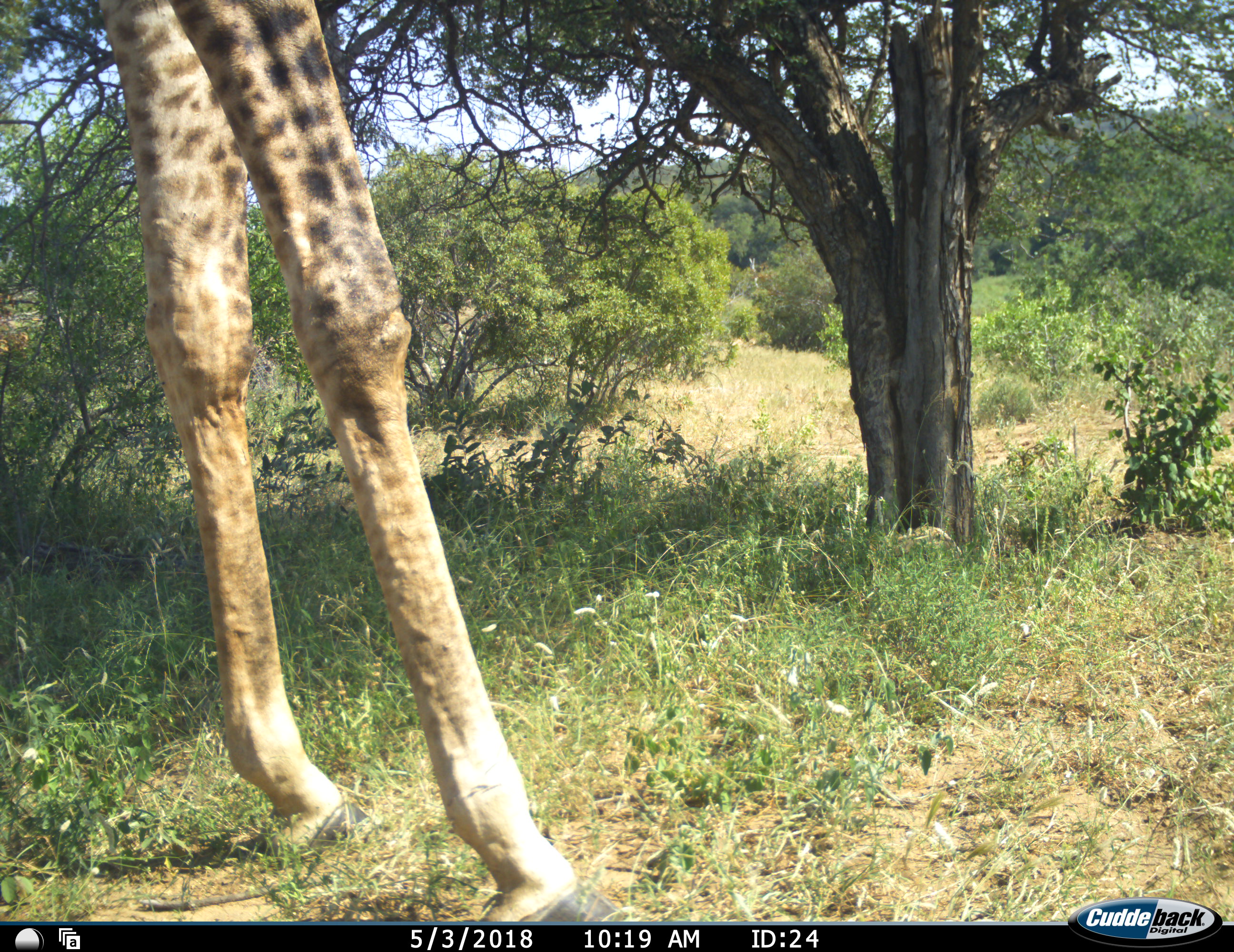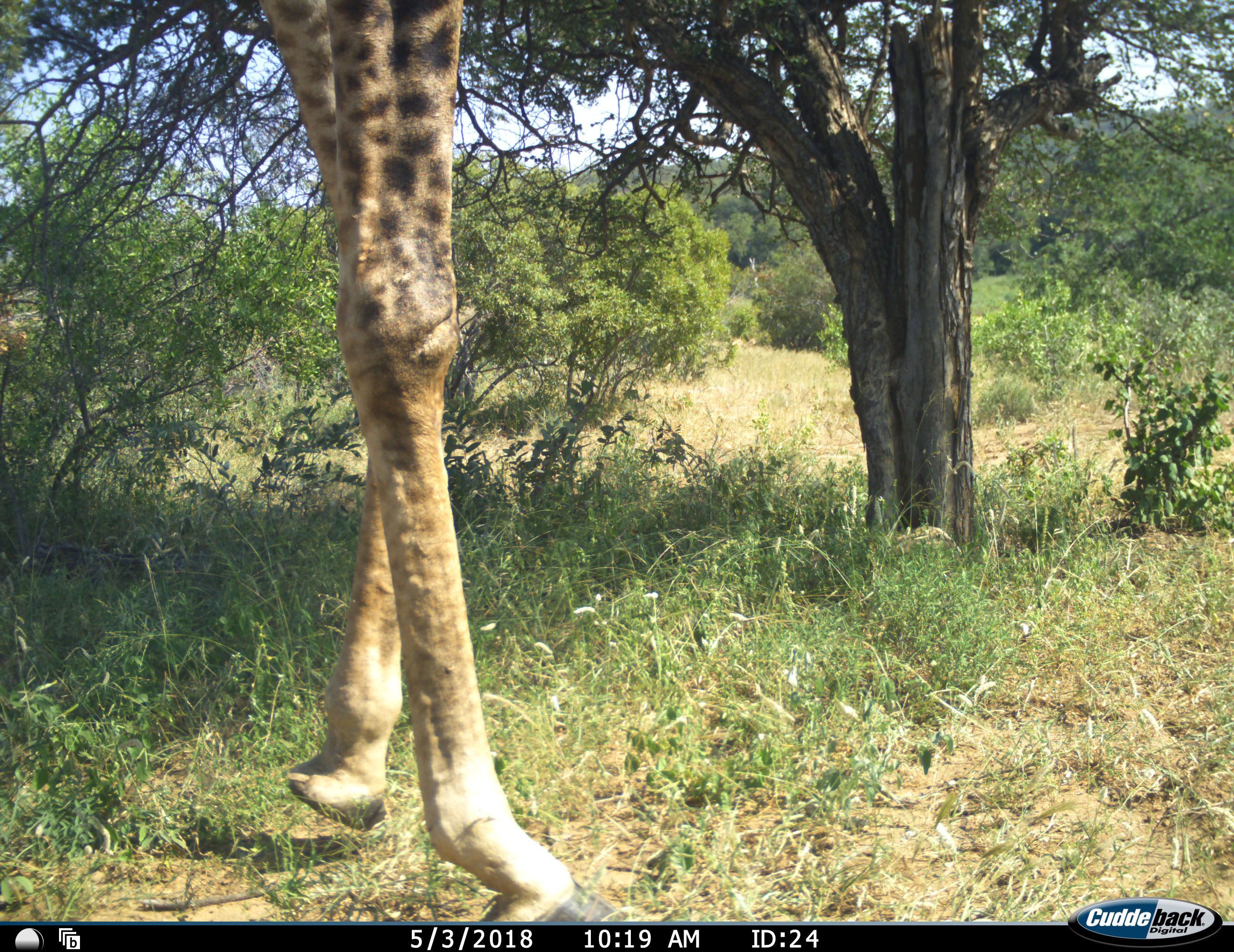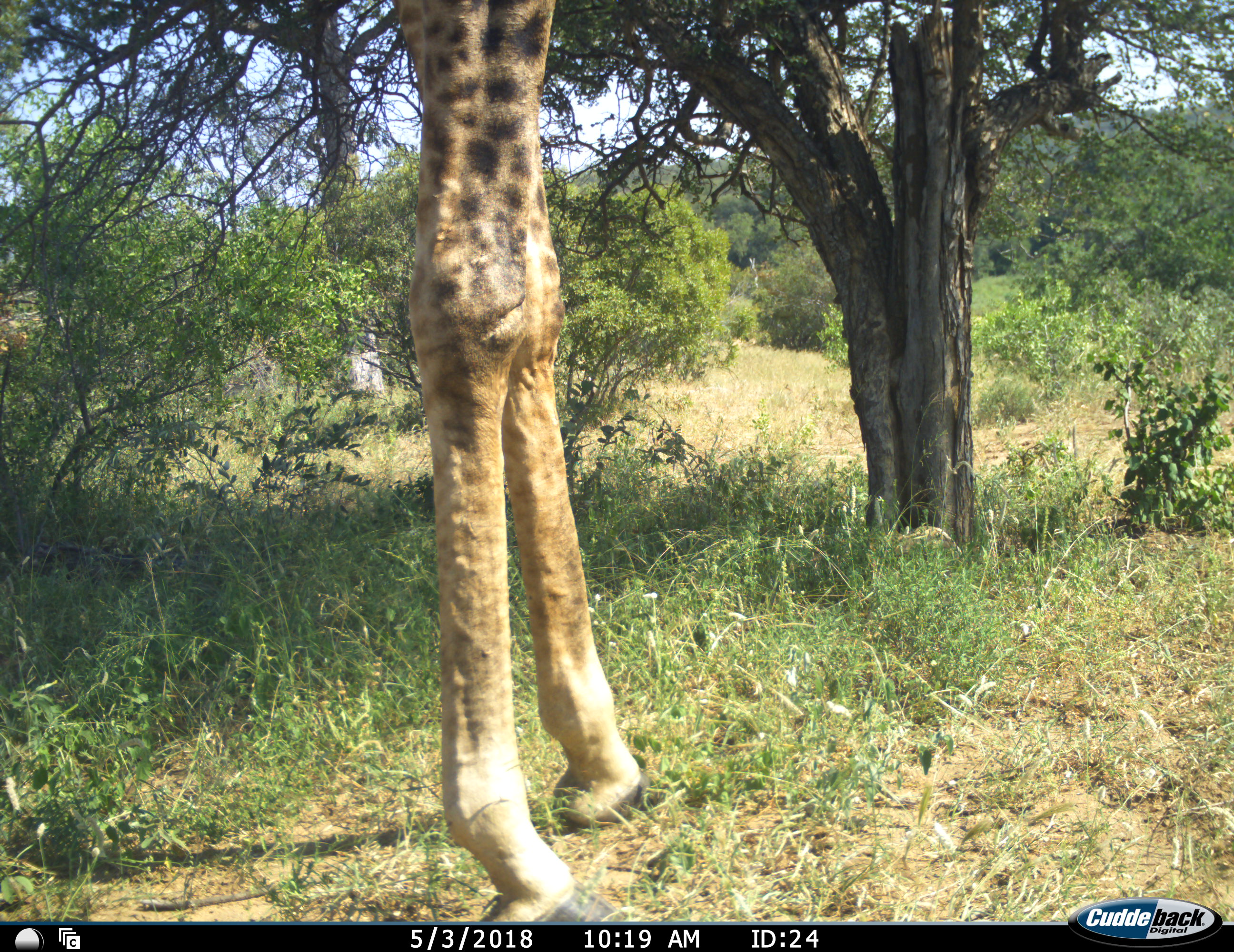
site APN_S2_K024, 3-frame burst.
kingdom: Animalia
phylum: Chordata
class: Mammalia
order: Artiodactyla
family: Giraffidae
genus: Giraffa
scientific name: Giraffa camelopardalis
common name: giraffe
Giraffe (Giraffa camelopardalis), count 1. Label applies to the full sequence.